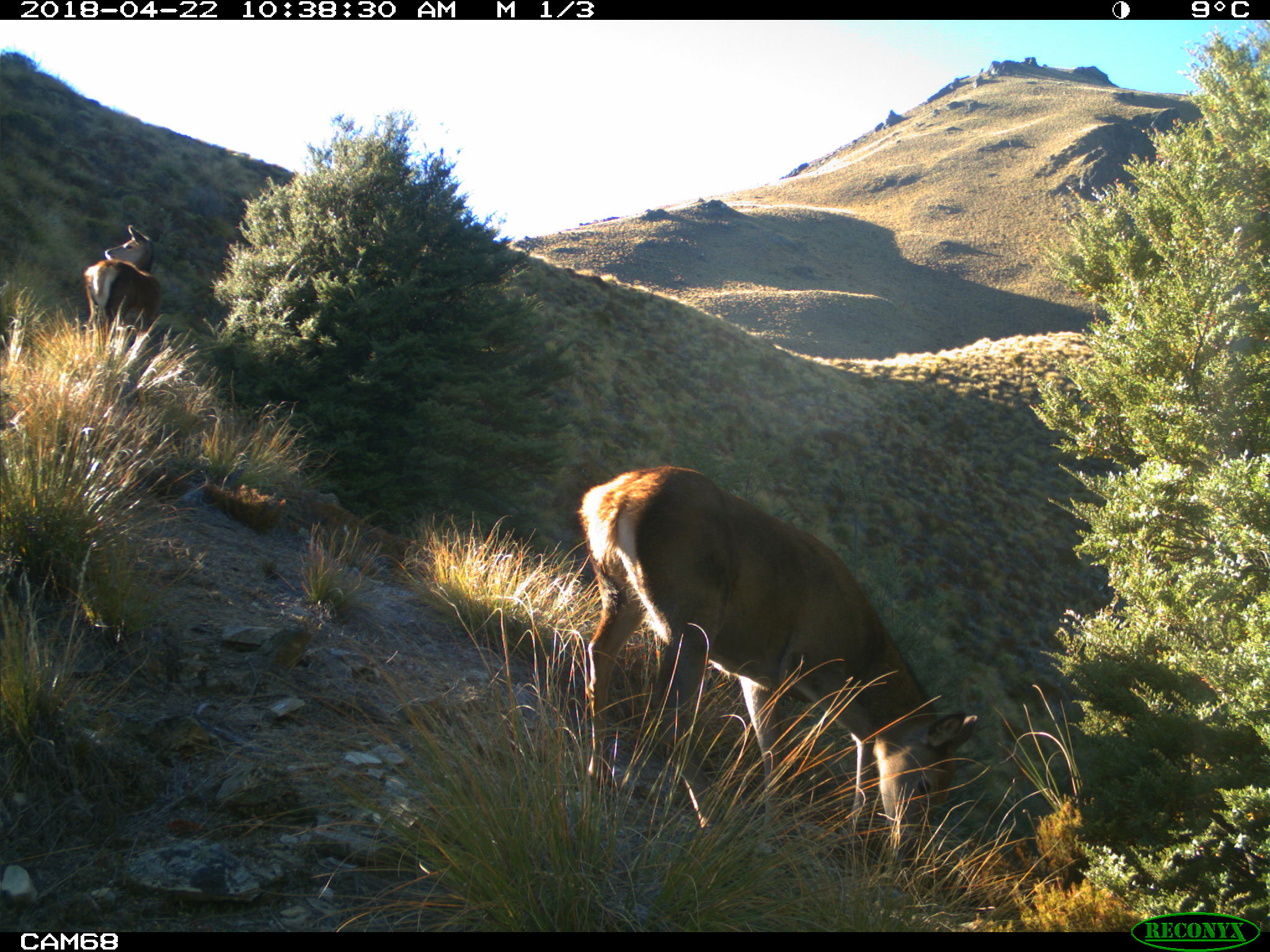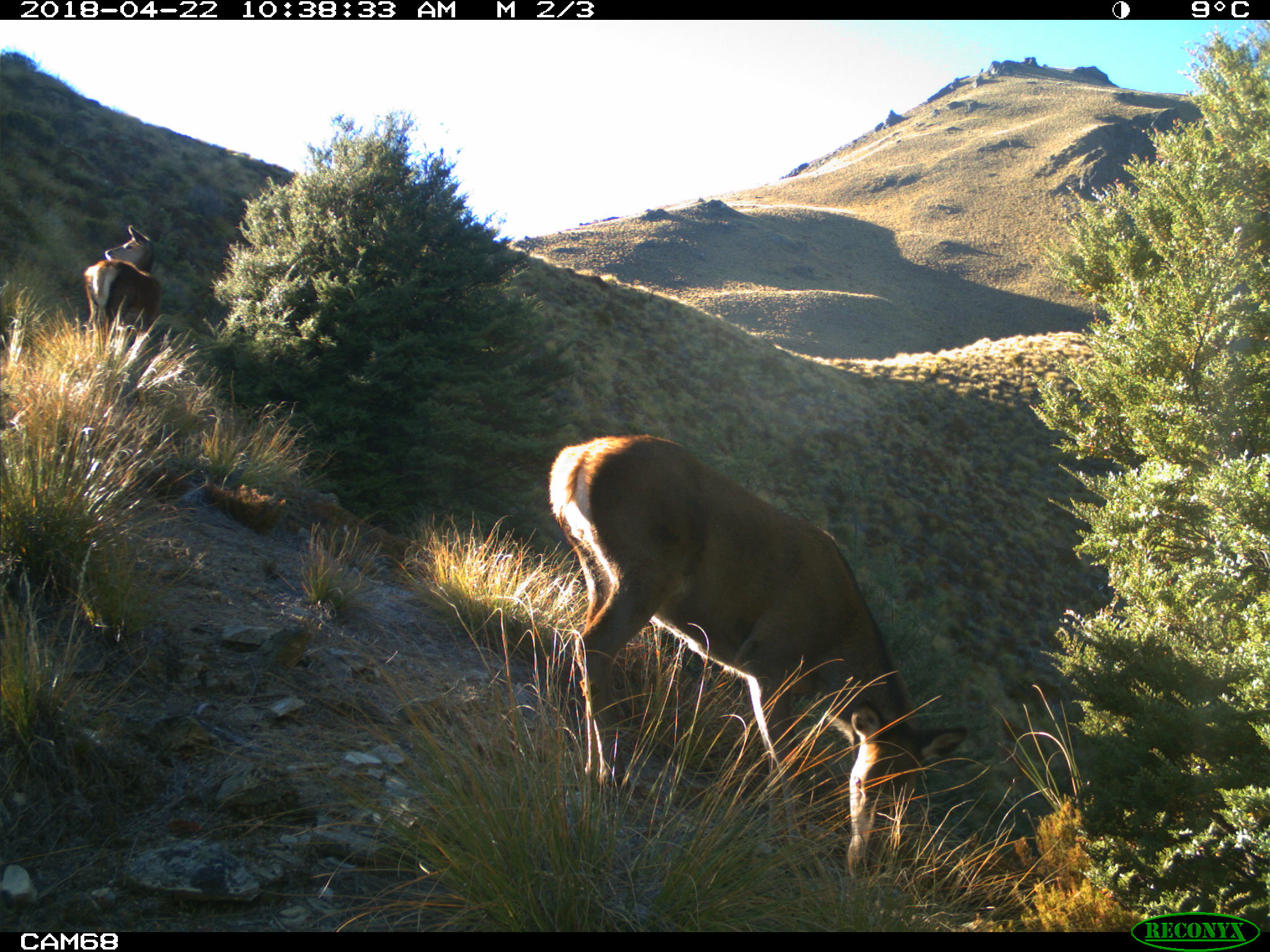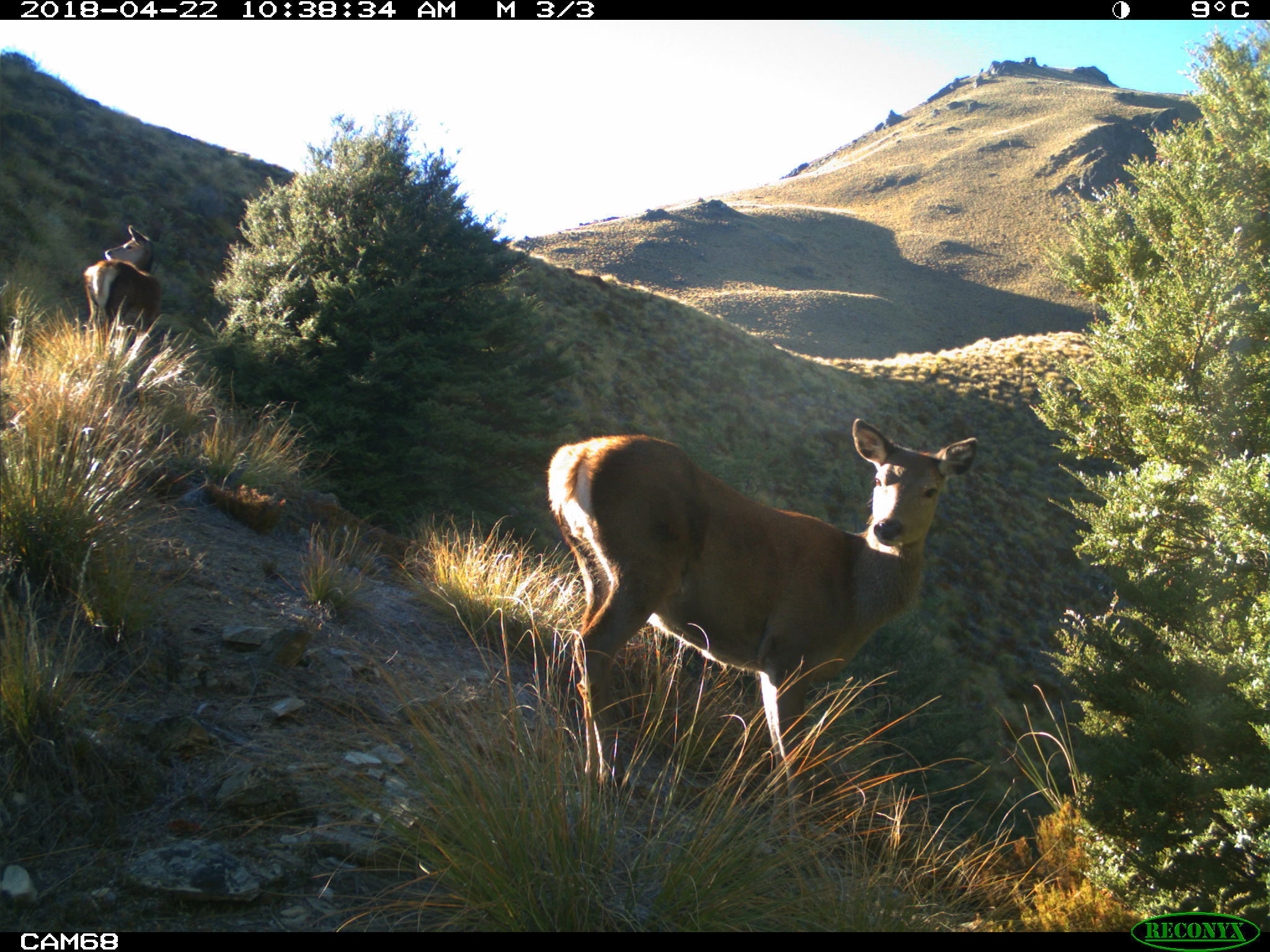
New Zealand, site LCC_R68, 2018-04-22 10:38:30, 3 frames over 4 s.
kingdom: Animalia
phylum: Chordata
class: Mammalia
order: Artiodactyla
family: Cervidae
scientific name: Cervidae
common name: deer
Deer (Cervidae).